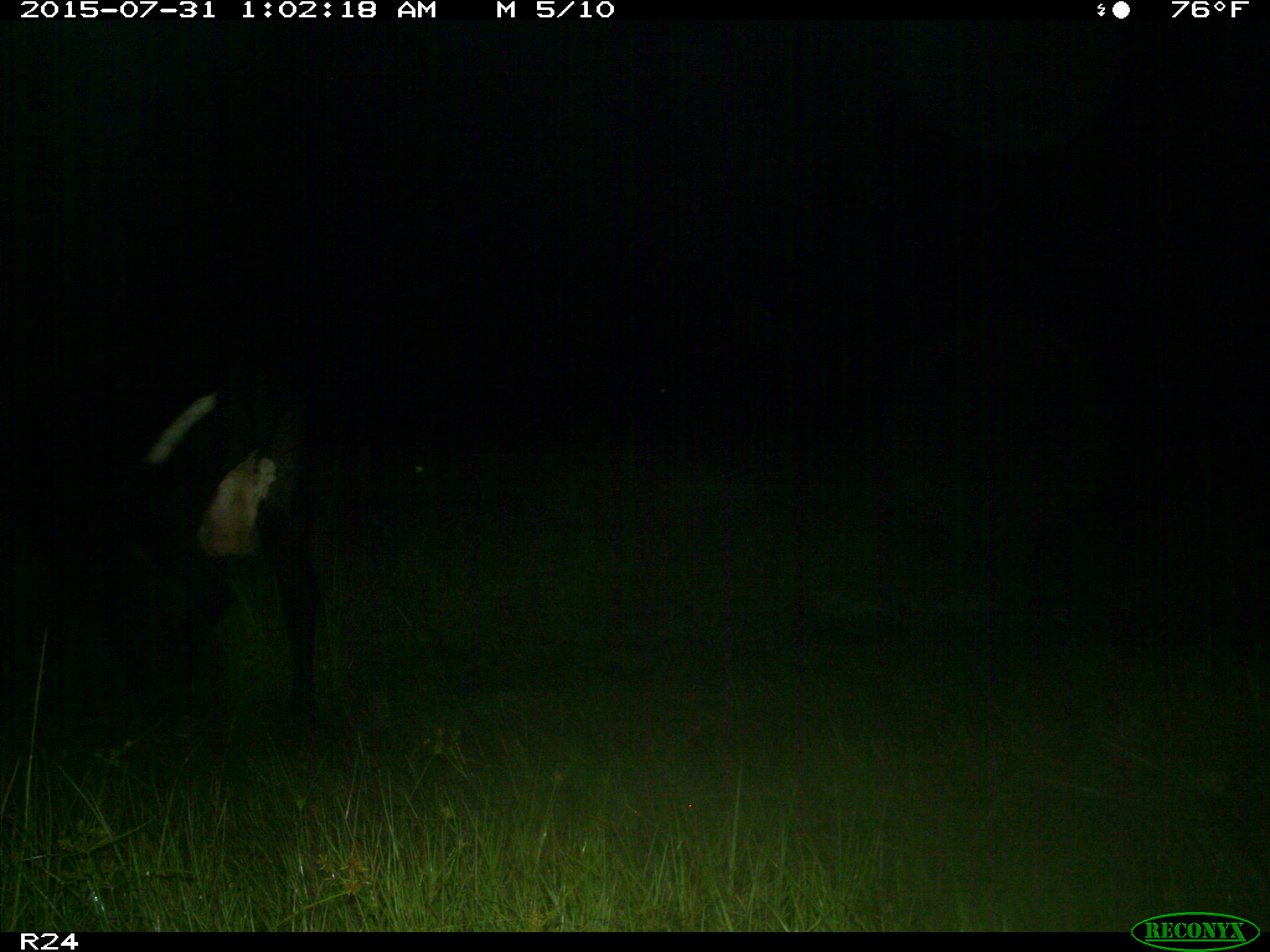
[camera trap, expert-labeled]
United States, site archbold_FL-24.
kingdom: Animalia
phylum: Chordata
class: Mammalia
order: Artiodactyla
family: Bovidae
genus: Bos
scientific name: Bos taurus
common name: domestic cow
Bos taurus (domestic cow).